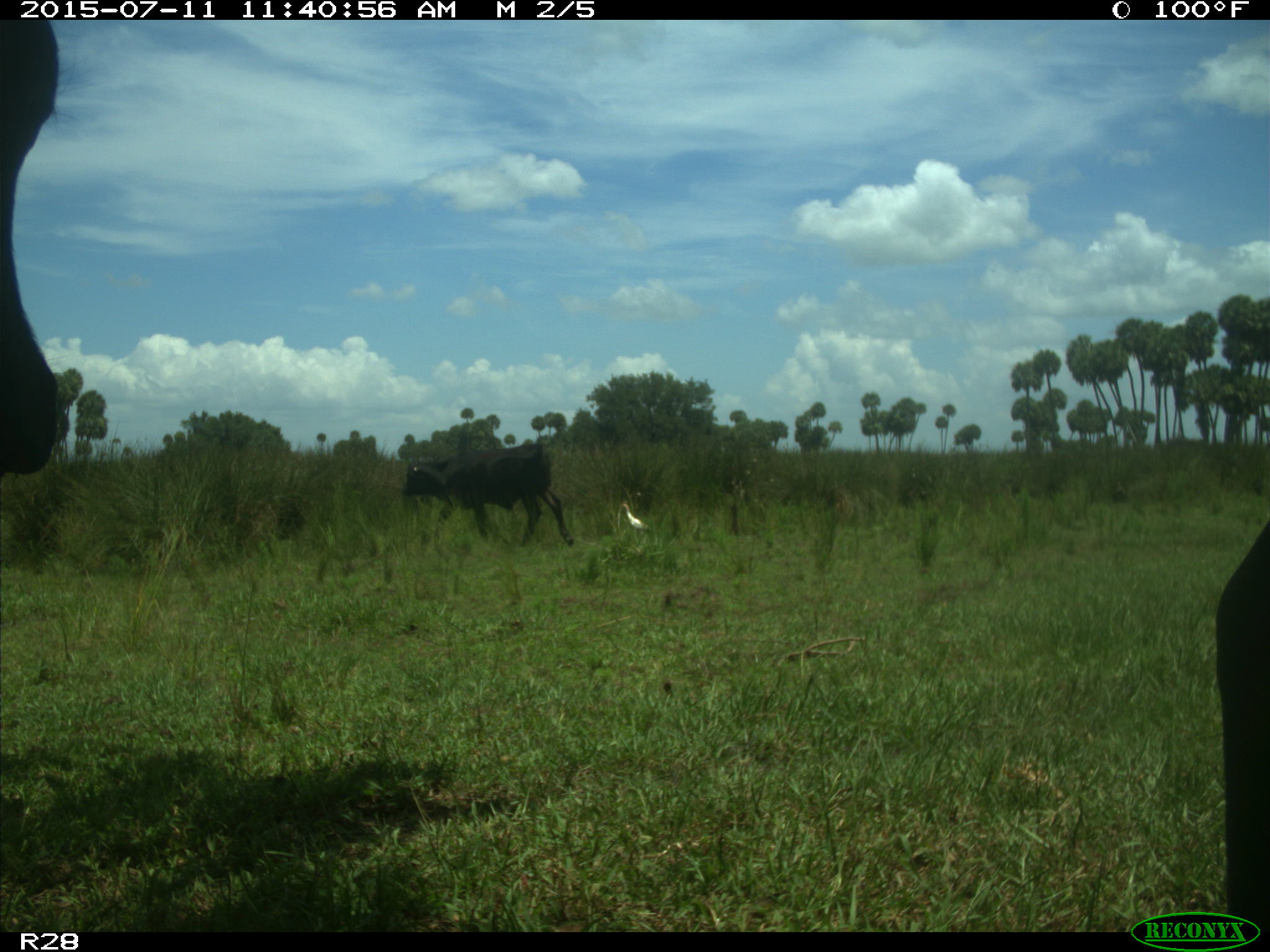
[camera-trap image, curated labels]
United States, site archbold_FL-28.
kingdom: Animalia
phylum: Chordata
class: Mammalia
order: Artiodactyla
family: Bovidae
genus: Bos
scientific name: Bos taurus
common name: domestic cow